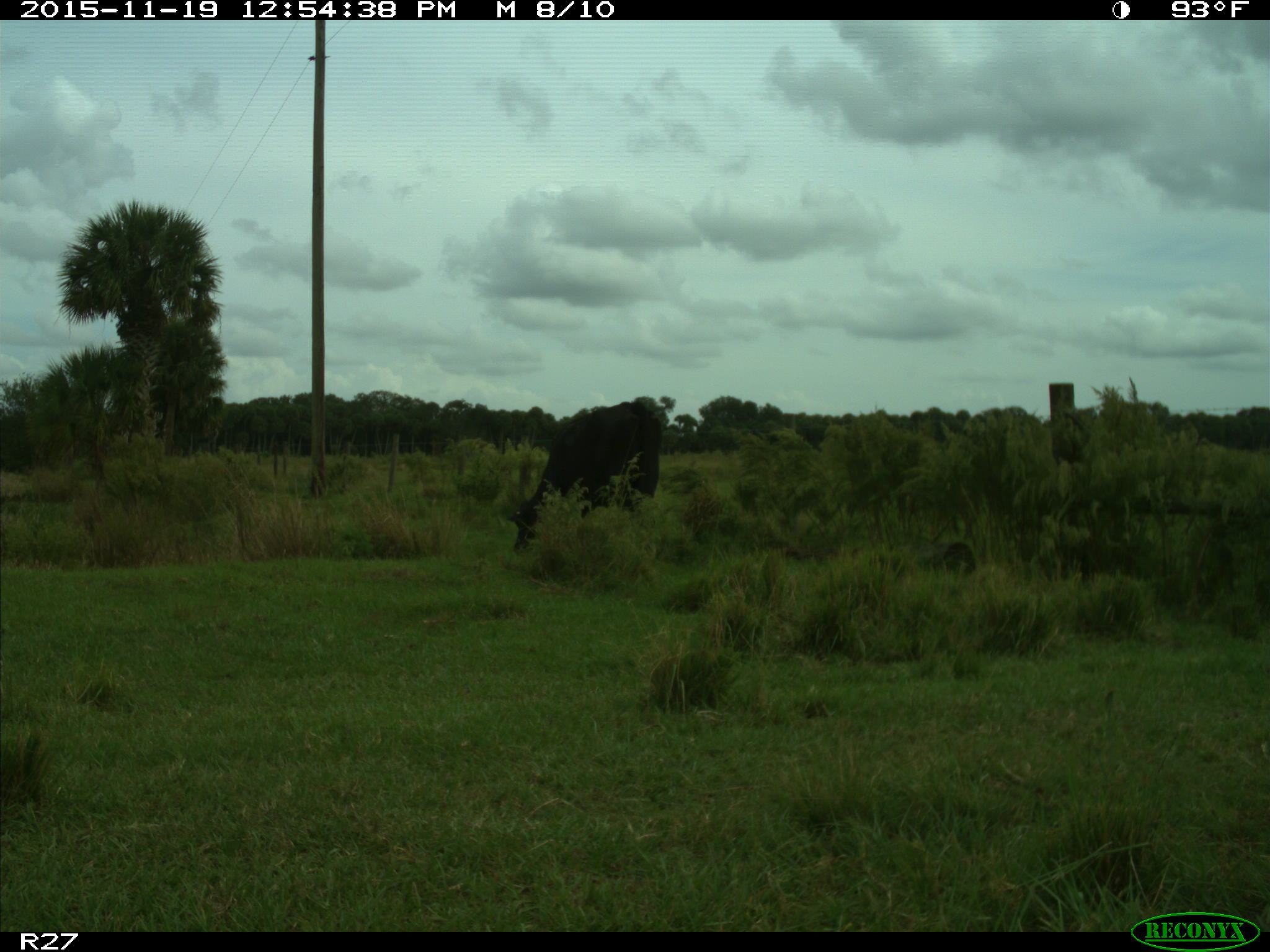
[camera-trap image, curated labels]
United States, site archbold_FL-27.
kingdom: Animalia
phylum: Chordata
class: Mammalia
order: Artiodactyla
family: Bovidae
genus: Bos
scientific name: Bos taurus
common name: domestic cow